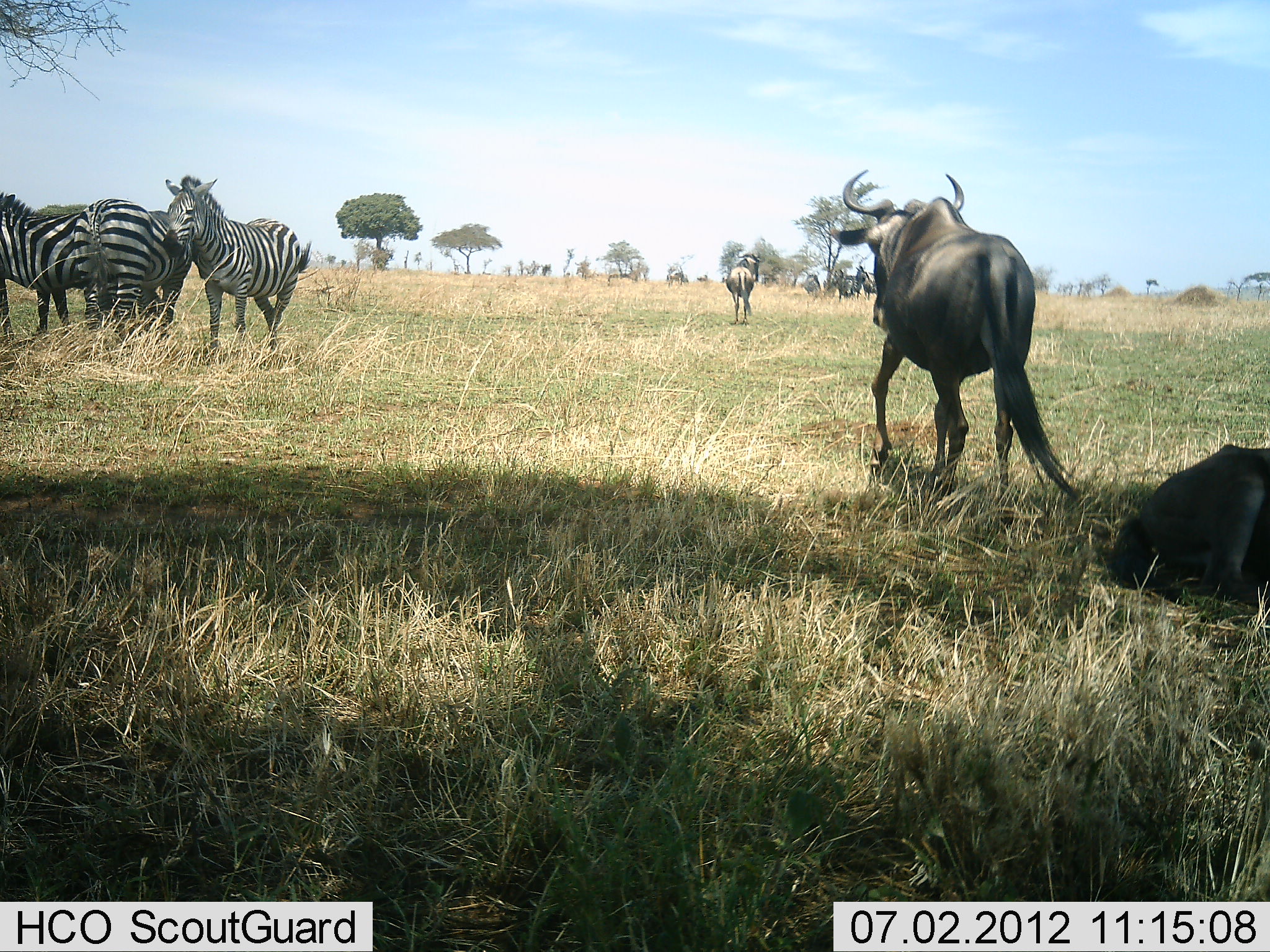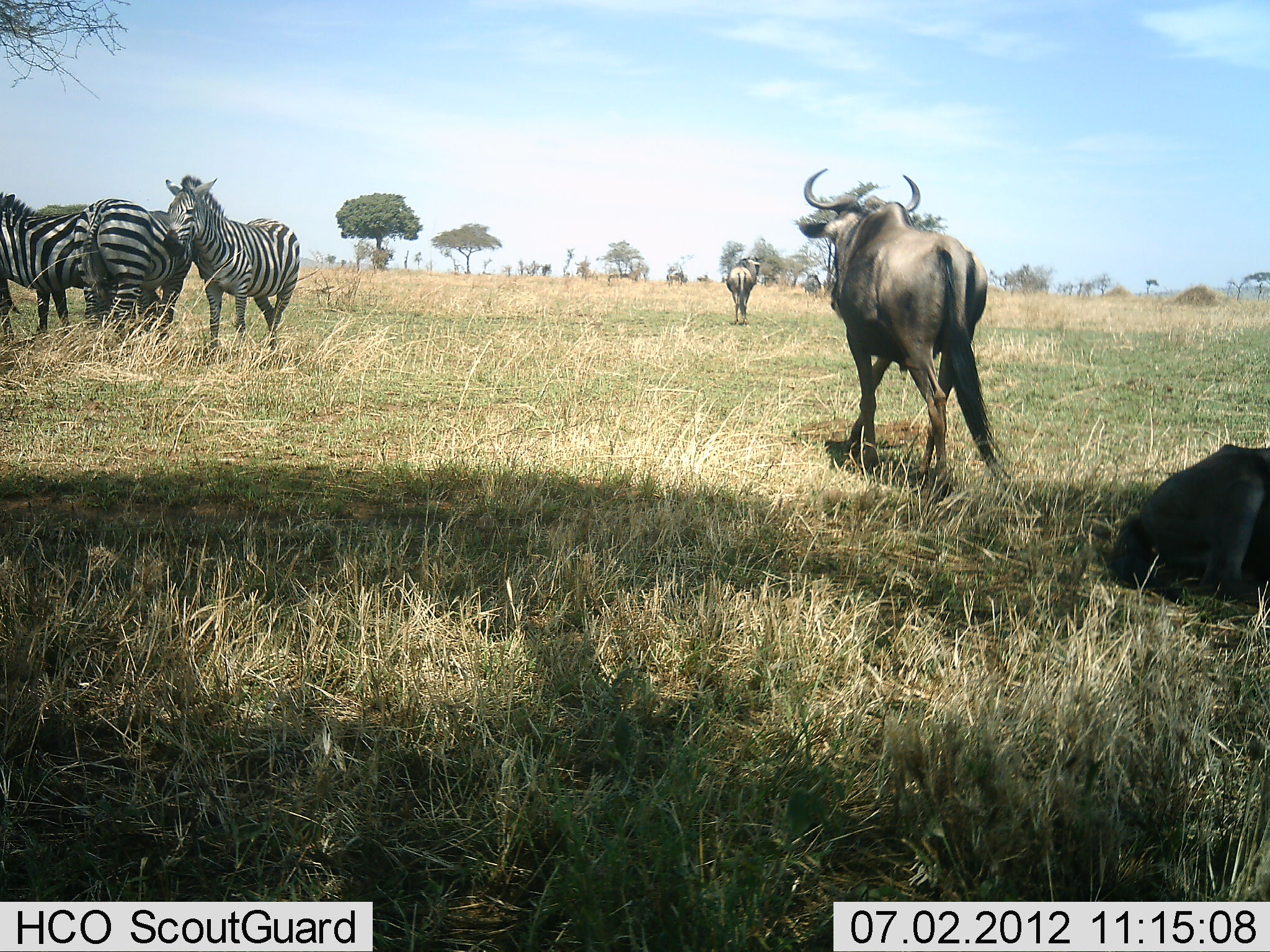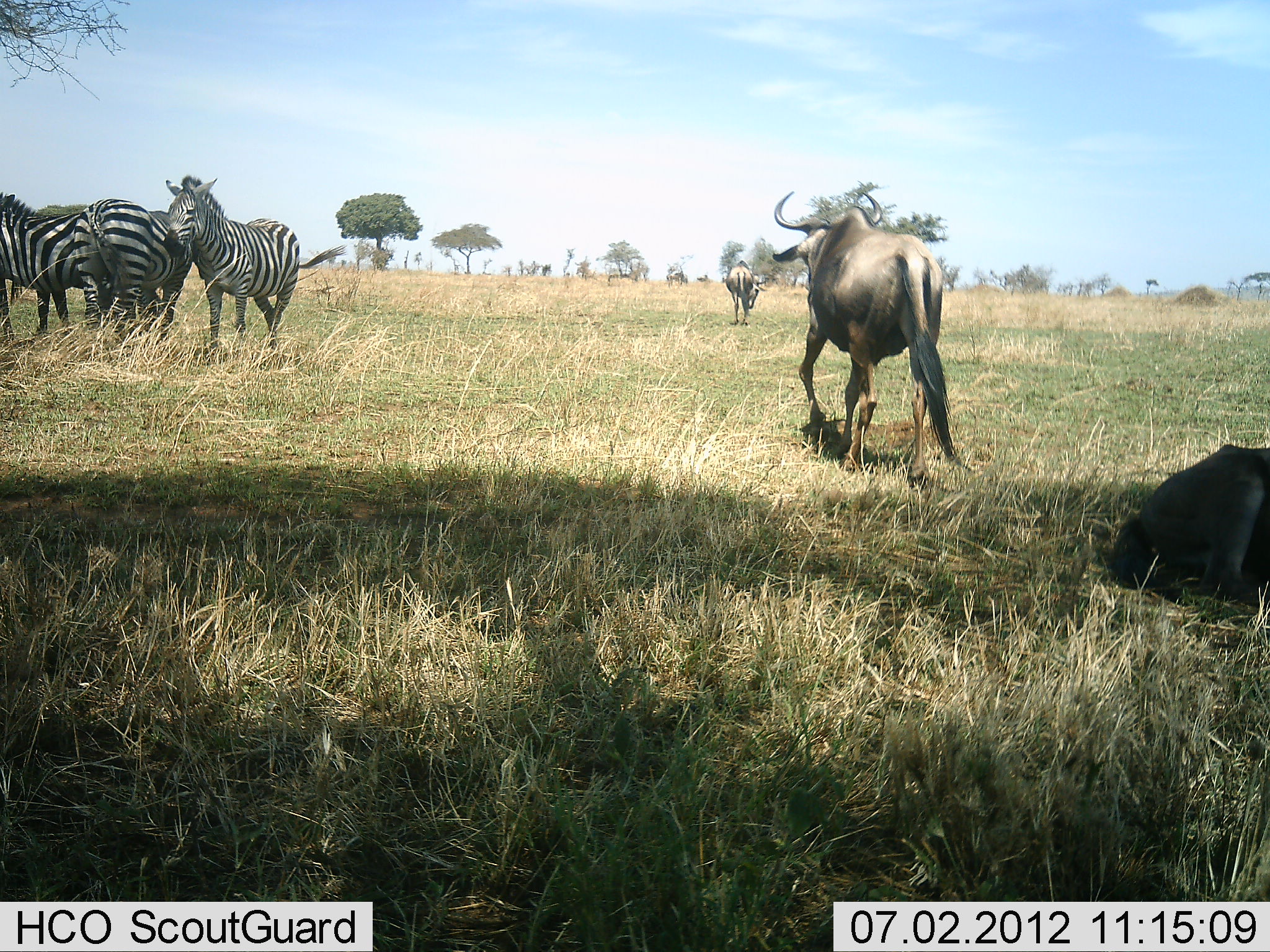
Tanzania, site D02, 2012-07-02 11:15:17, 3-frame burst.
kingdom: Animalia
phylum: Chordata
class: Mammalia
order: Artiodactyla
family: Bovidae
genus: Connochaetes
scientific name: Connochaetes taurinus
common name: blue wildebeest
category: wildebeest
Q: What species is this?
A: Wildebeest (blue wildebeest) (Connochaetes taurinus).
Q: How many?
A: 4.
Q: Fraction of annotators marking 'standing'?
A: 70%.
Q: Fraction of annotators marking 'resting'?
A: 70%.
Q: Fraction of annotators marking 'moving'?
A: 90%.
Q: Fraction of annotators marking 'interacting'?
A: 0%.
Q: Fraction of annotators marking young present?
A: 0%.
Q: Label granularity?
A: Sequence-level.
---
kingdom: Animalia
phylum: Chordata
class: Mammalia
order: Perissodactyla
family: Equidae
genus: Equus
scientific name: Equus quagga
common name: plains zebra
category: zebra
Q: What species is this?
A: Zebra (plains zebra) (Equus quagga).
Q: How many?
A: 4.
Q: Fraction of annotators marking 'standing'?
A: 91%.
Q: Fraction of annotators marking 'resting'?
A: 9%.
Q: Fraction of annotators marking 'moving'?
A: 0%.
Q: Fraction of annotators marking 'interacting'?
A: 9%.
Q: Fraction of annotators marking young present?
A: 0%.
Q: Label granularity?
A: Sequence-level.